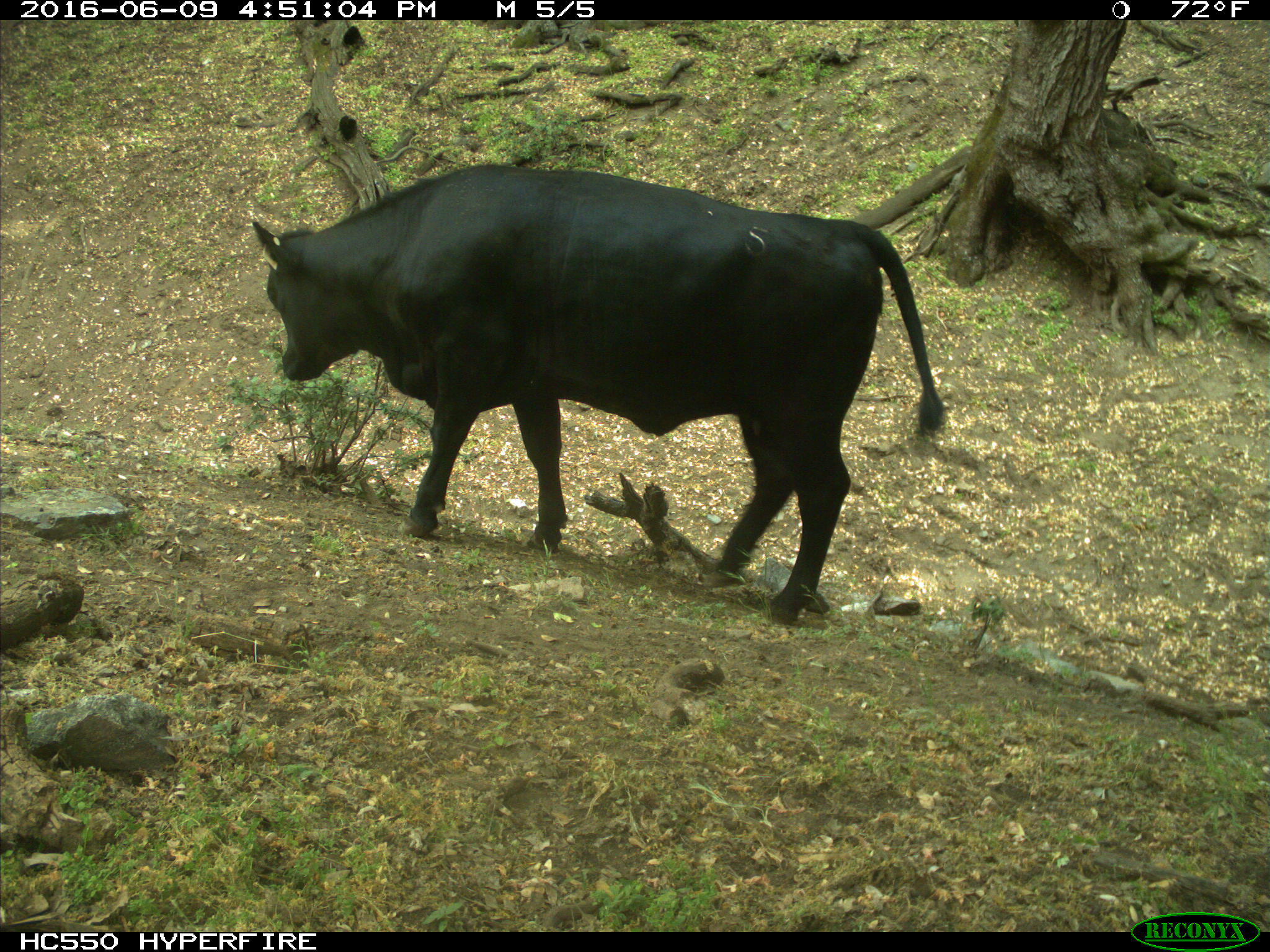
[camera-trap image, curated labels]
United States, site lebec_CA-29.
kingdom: Animalia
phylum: Chordata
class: Mammalia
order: Artiodactyla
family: Bovidae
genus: Bos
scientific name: Bos taurus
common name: domestic cow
Bos taurus (domestic cow).